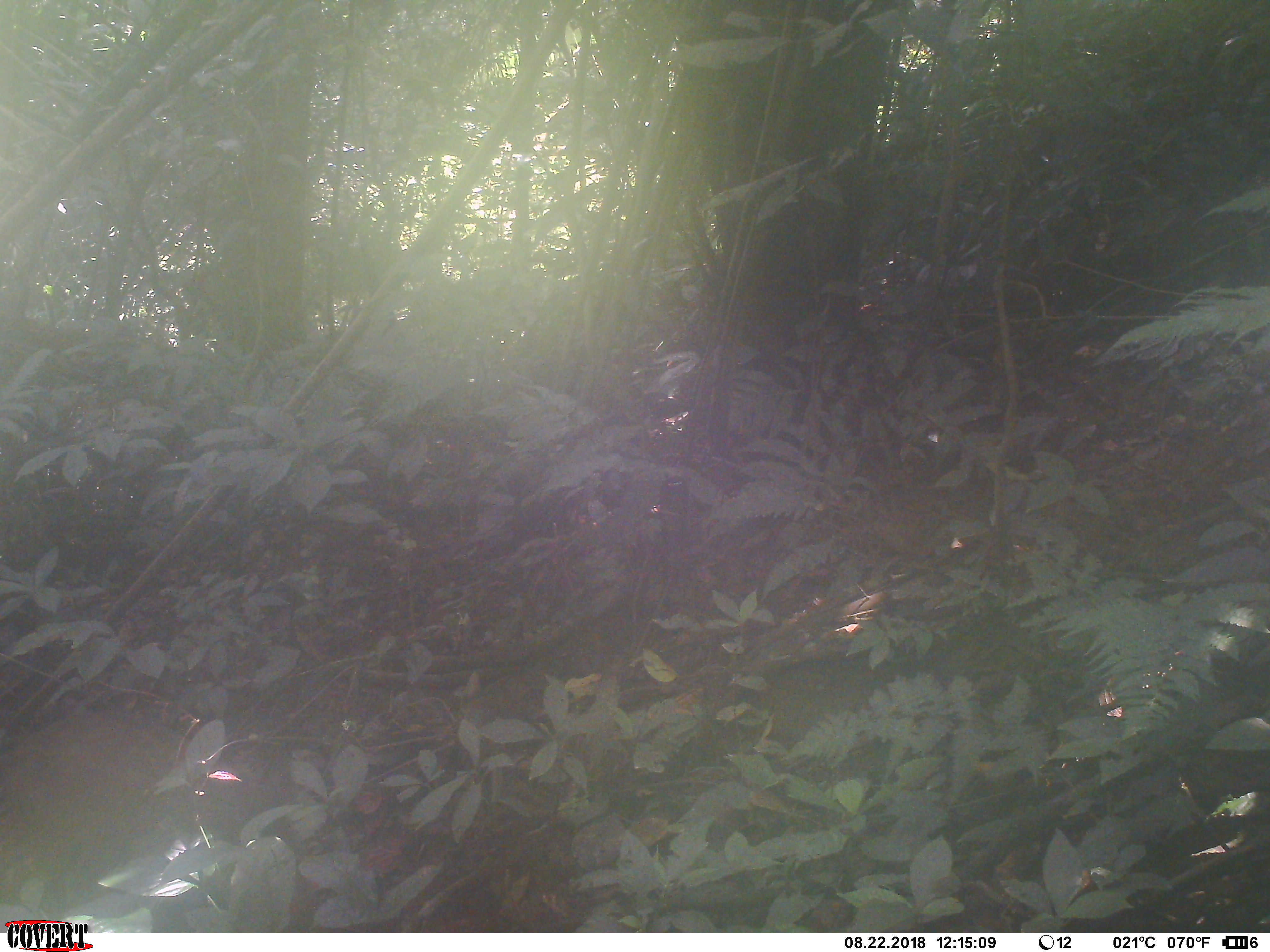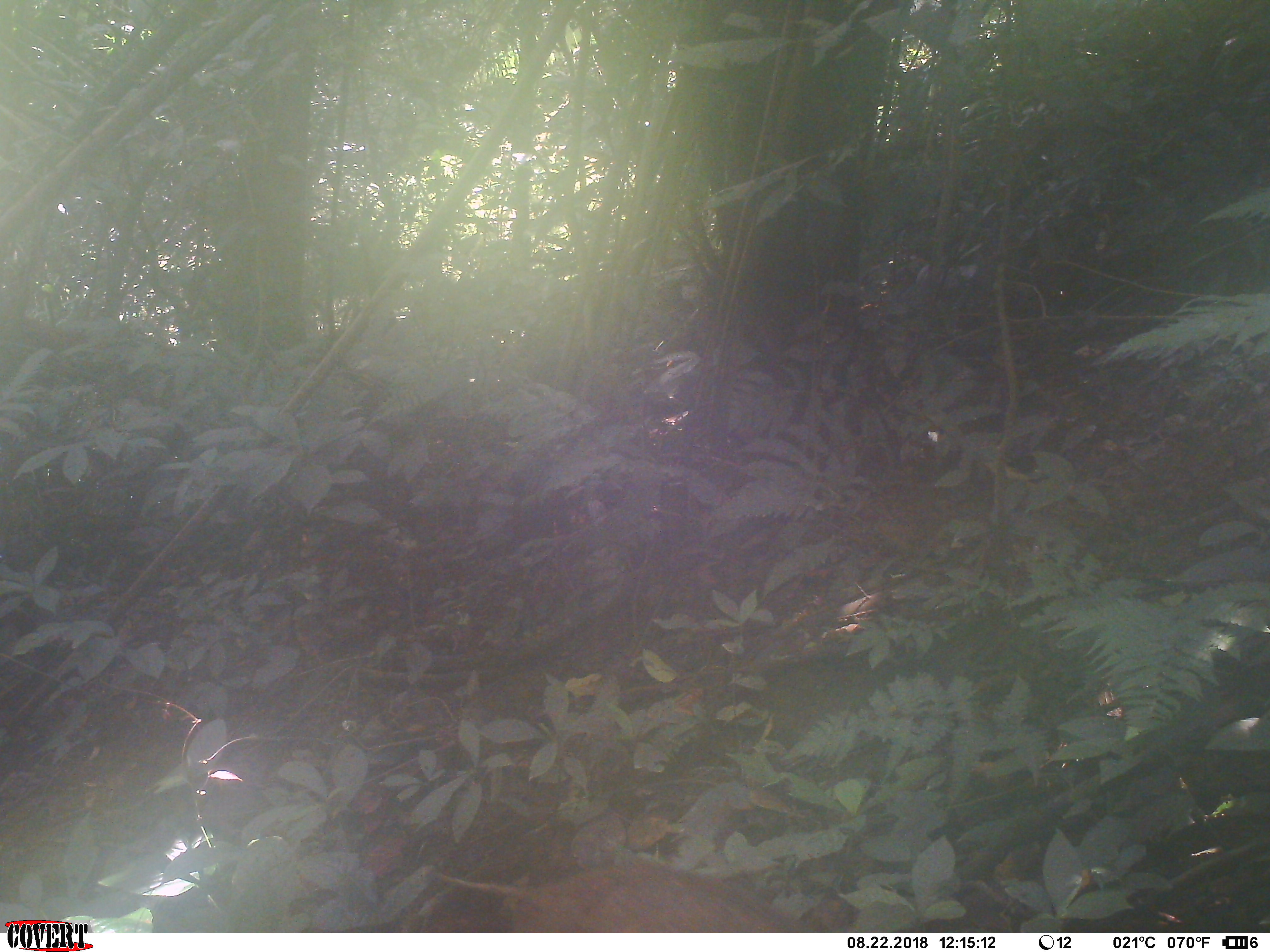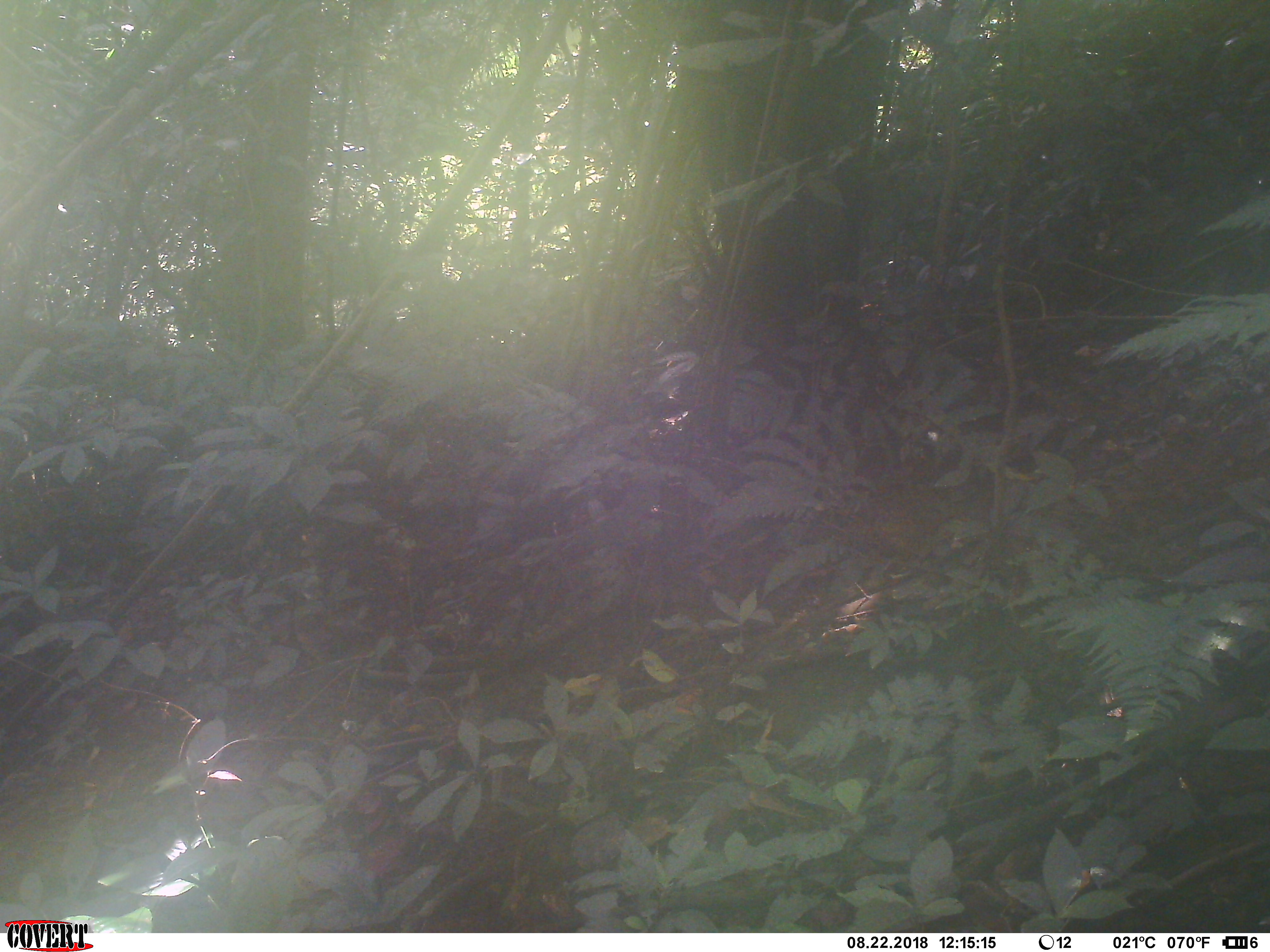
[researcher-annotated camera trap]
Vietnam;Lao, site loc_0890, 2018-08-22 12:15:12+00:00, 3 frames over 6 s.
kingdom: Animalia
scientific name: Animalia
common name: animal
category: unidentified animal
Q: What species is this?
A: Unidentified animal (animal) (Animalia).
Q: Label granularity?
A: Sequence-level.